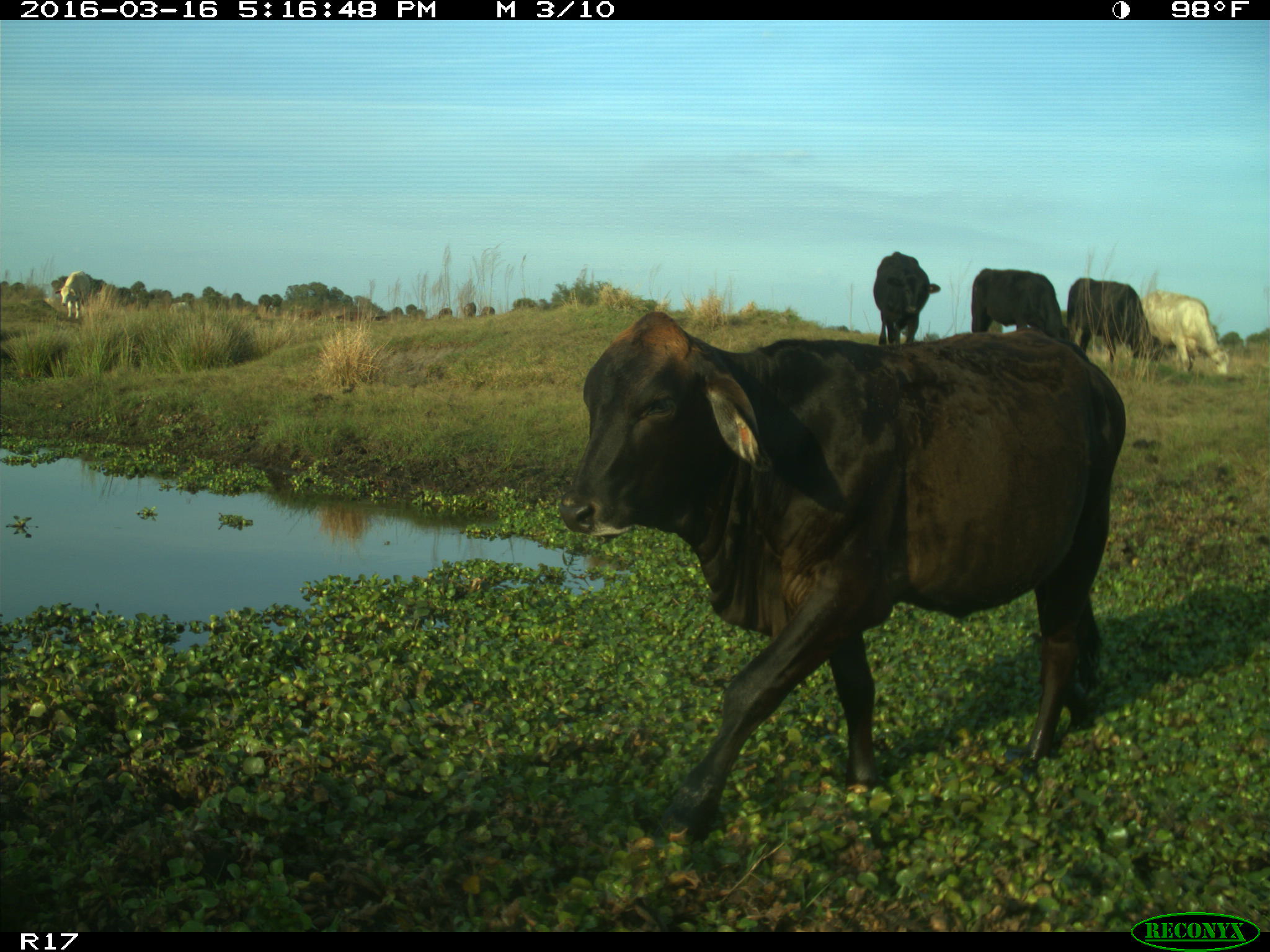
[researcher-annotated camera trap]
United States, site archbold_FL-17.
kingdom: Animalia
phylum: Chordata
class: Mammalia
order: Artiodactyla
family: Bovidae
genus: Bos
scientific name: Bos taurus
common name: domestic cow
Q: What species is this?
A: Bos taurus (domestic cow).